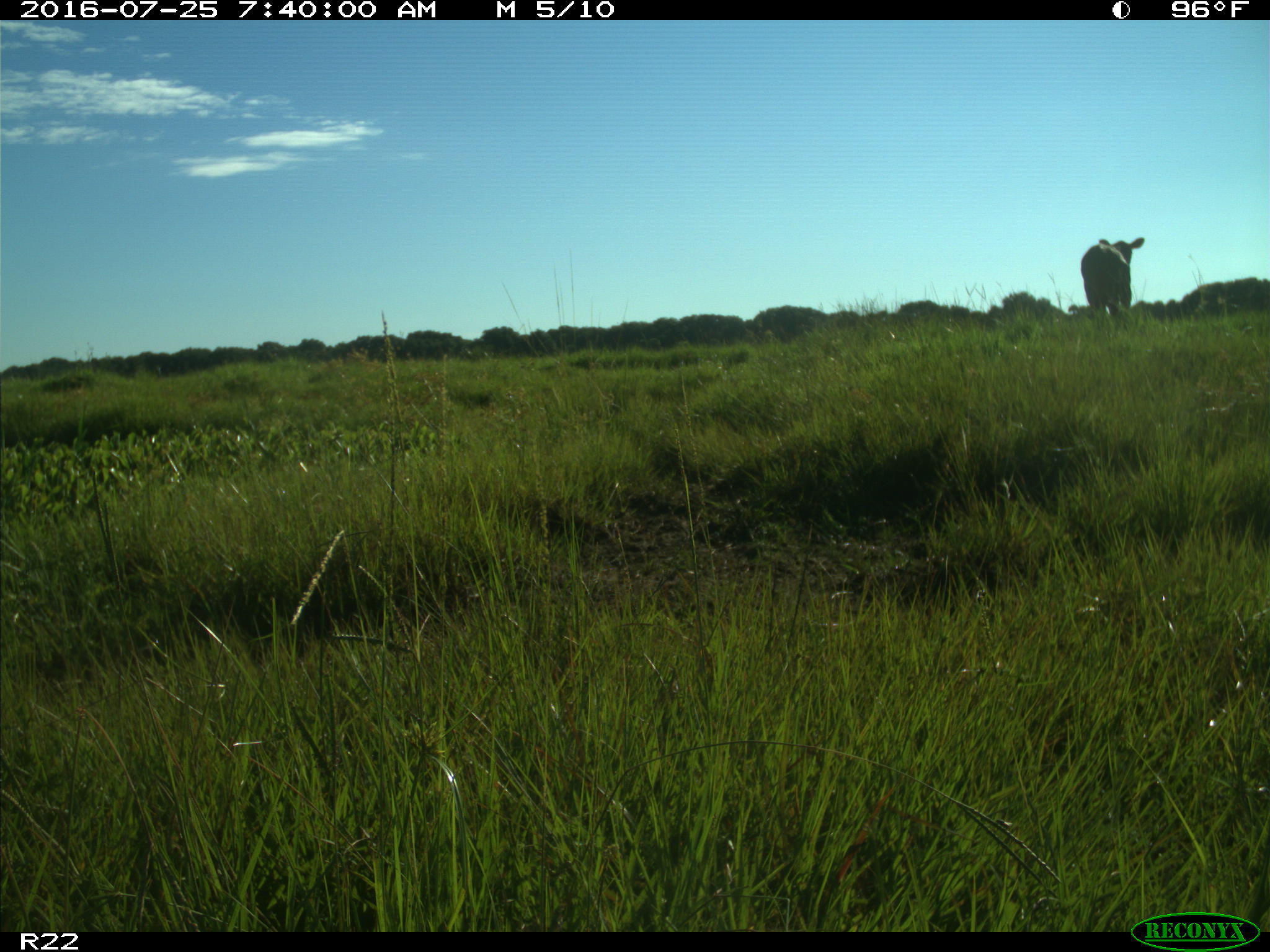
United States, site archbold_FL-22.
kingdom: Animalia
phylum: Chordata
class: Mammalia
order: Artiodactyla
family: Bovidae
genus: Bos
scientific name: Bos taurus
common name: domestic cow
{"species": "Bos taurus (domestic cow)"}